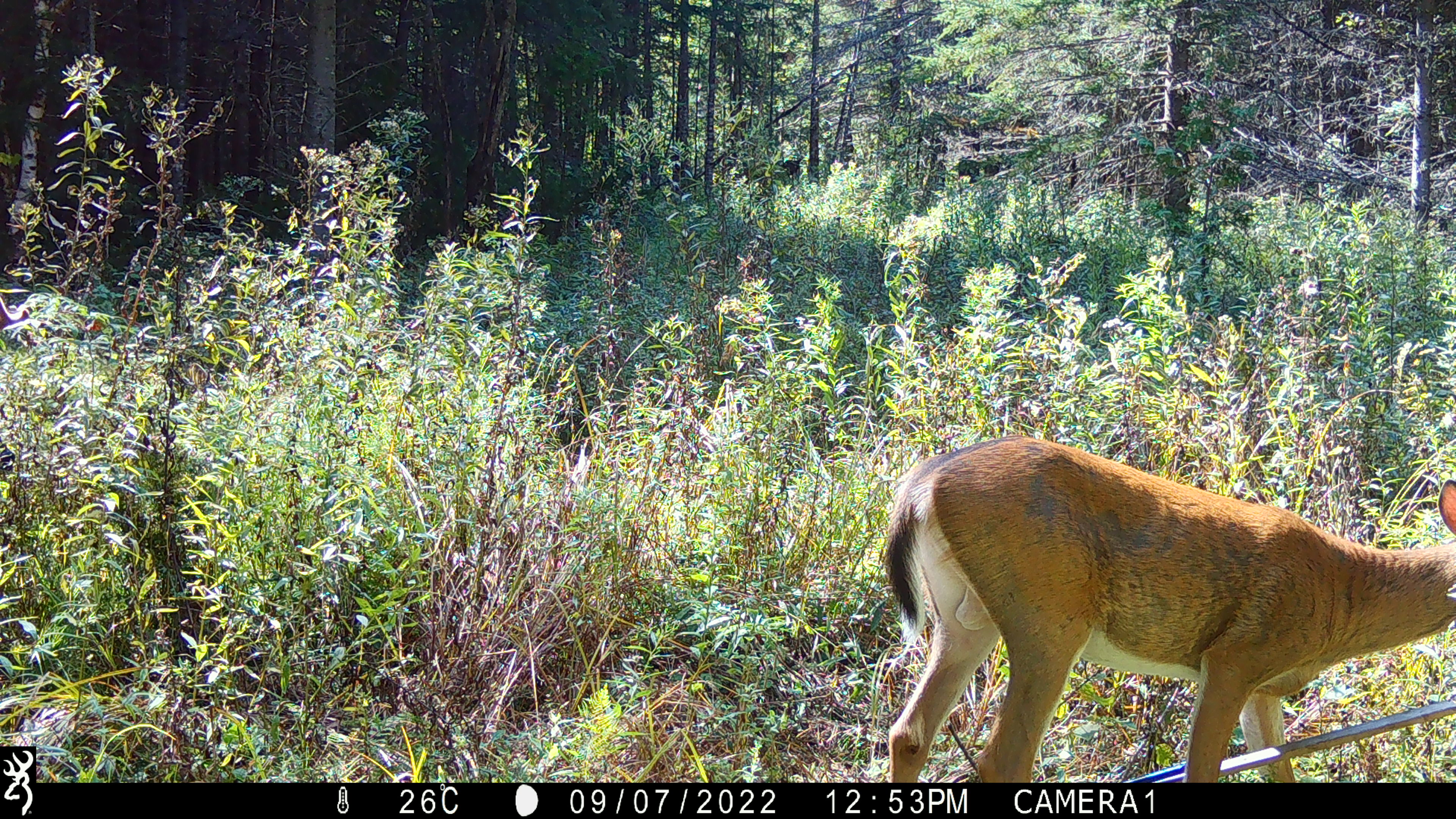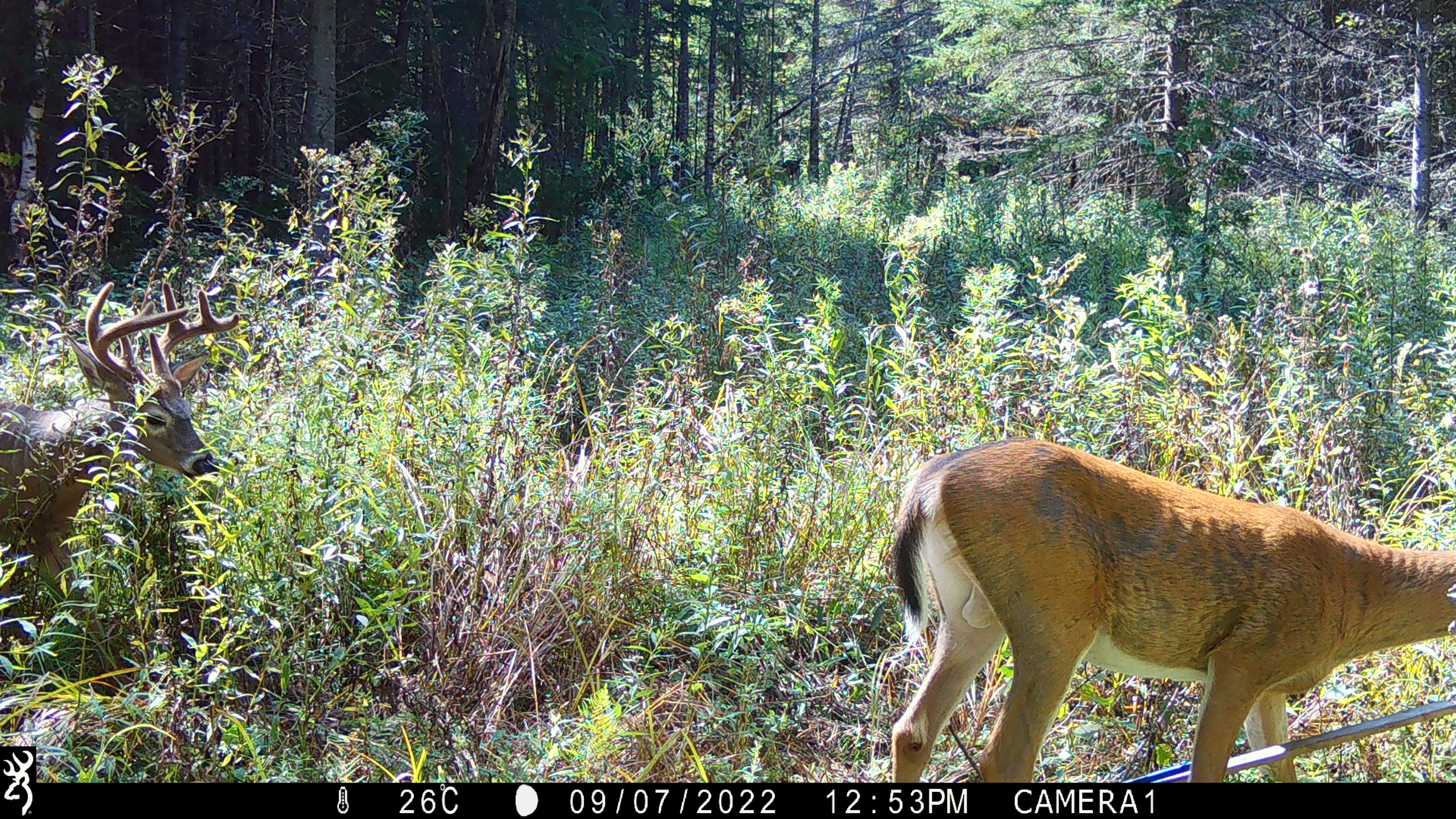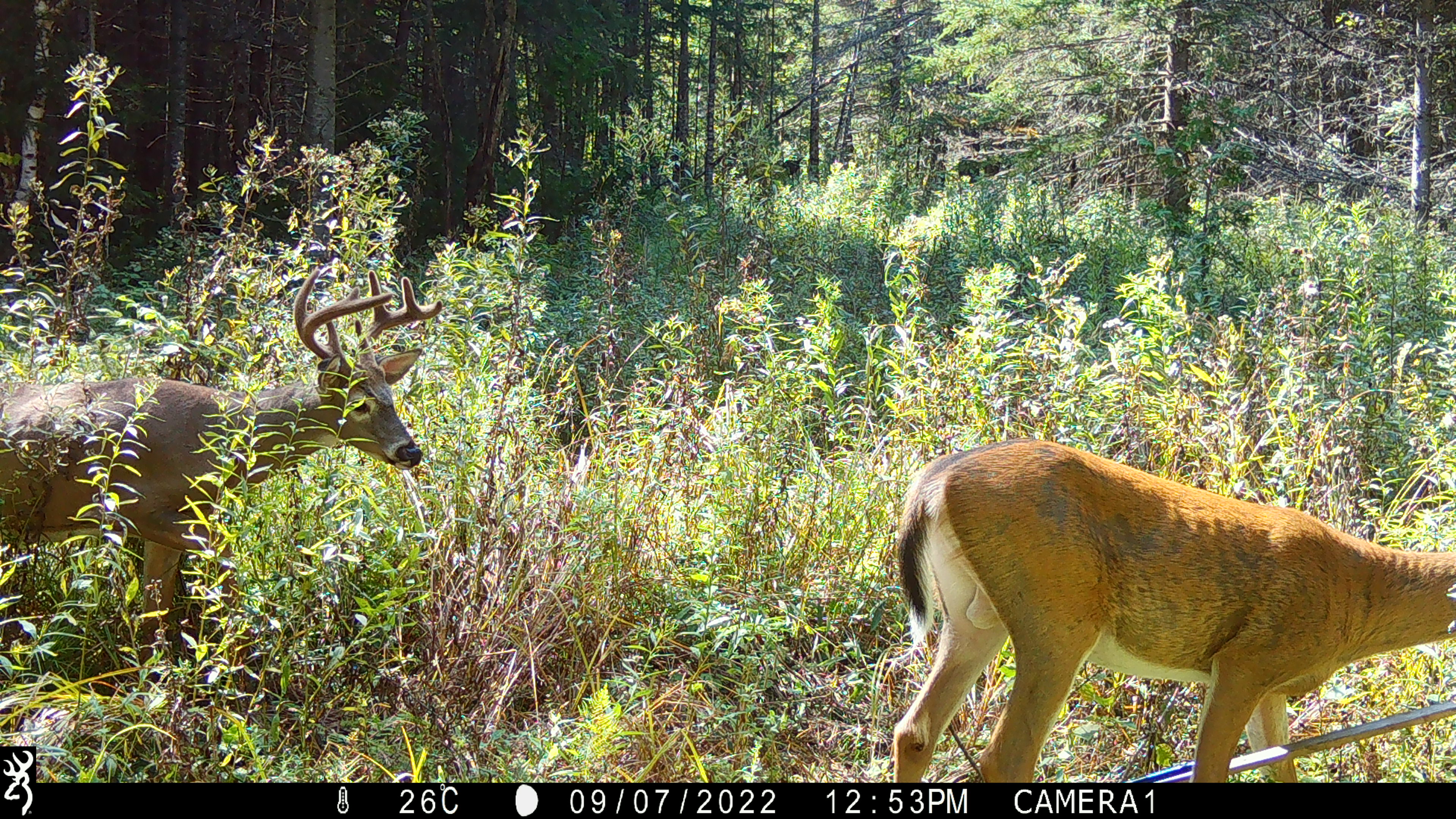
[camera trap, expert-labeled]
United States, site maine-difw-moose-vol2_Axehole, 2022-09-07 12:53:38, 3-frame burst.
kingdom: Animalia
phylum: Chordata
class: Mammalia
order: Artiodactyla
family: Cervidae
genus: Odocoileus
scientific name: Odocoileus virginianus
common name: white-tailed deer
White-tailed deer (Odocoileus virginianus).